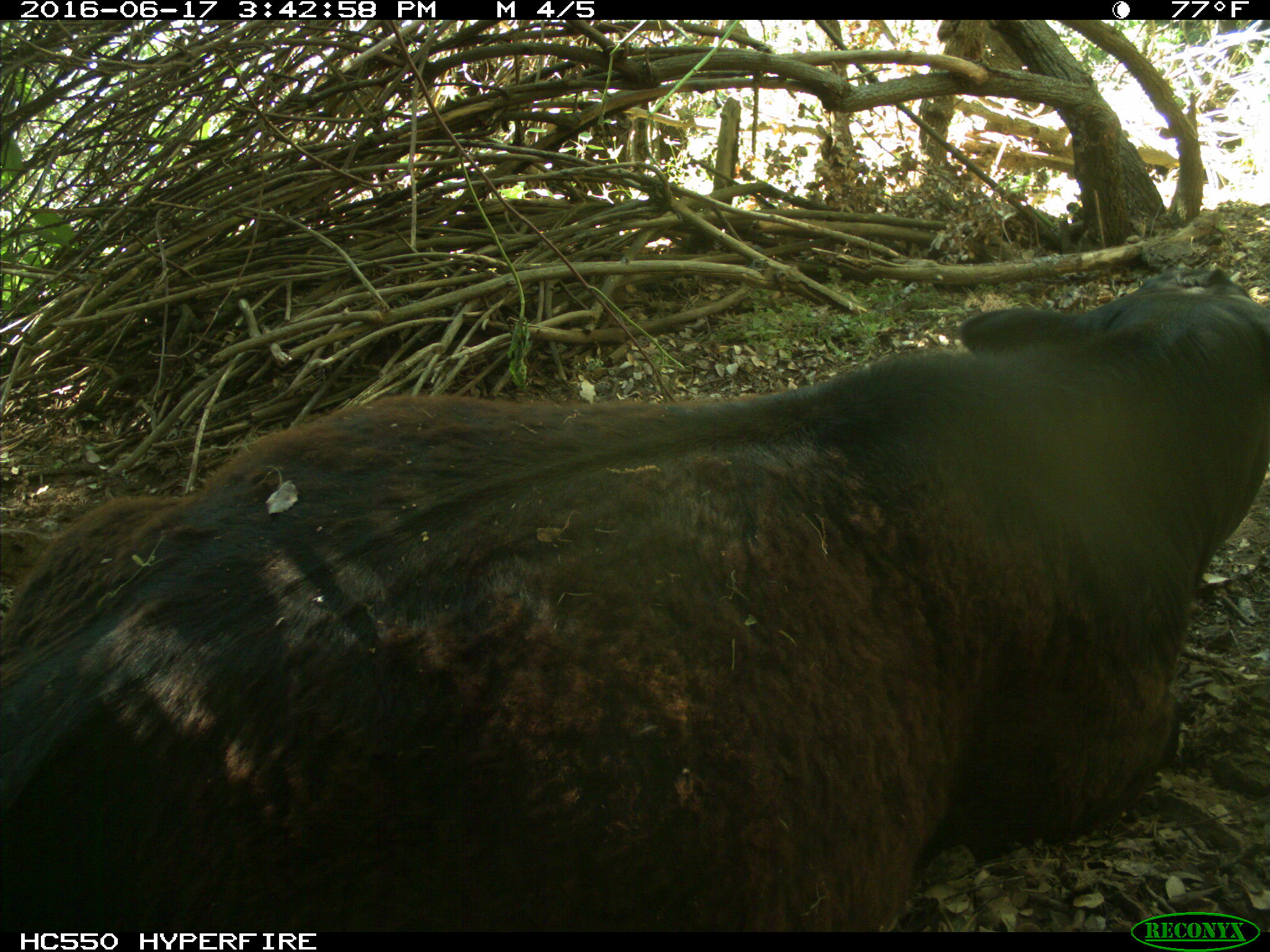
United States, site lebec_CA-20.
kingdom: Animalia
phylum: Chordata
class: Mammalia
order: Artiodactyla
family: Bovidae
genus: Bos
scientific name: Bos taurus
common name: domestic cow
Bos taurus (domestic cow).